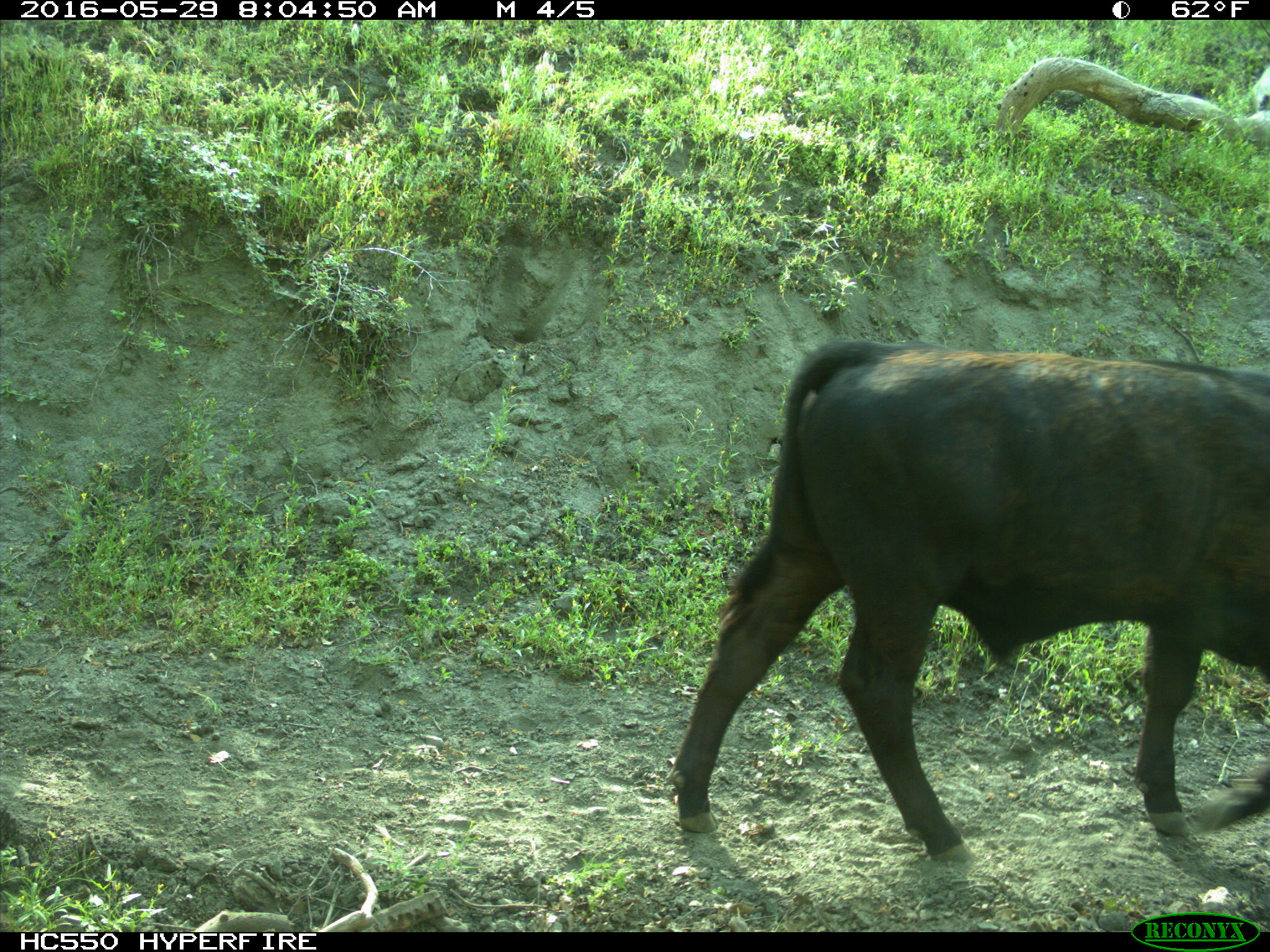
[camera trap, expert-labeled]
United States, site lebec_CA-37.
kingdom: Animalia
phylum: Chordata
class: Mammalia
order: Artiodactyla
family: Bovidae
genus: Bos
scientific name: Bos taurus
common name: domestic cow